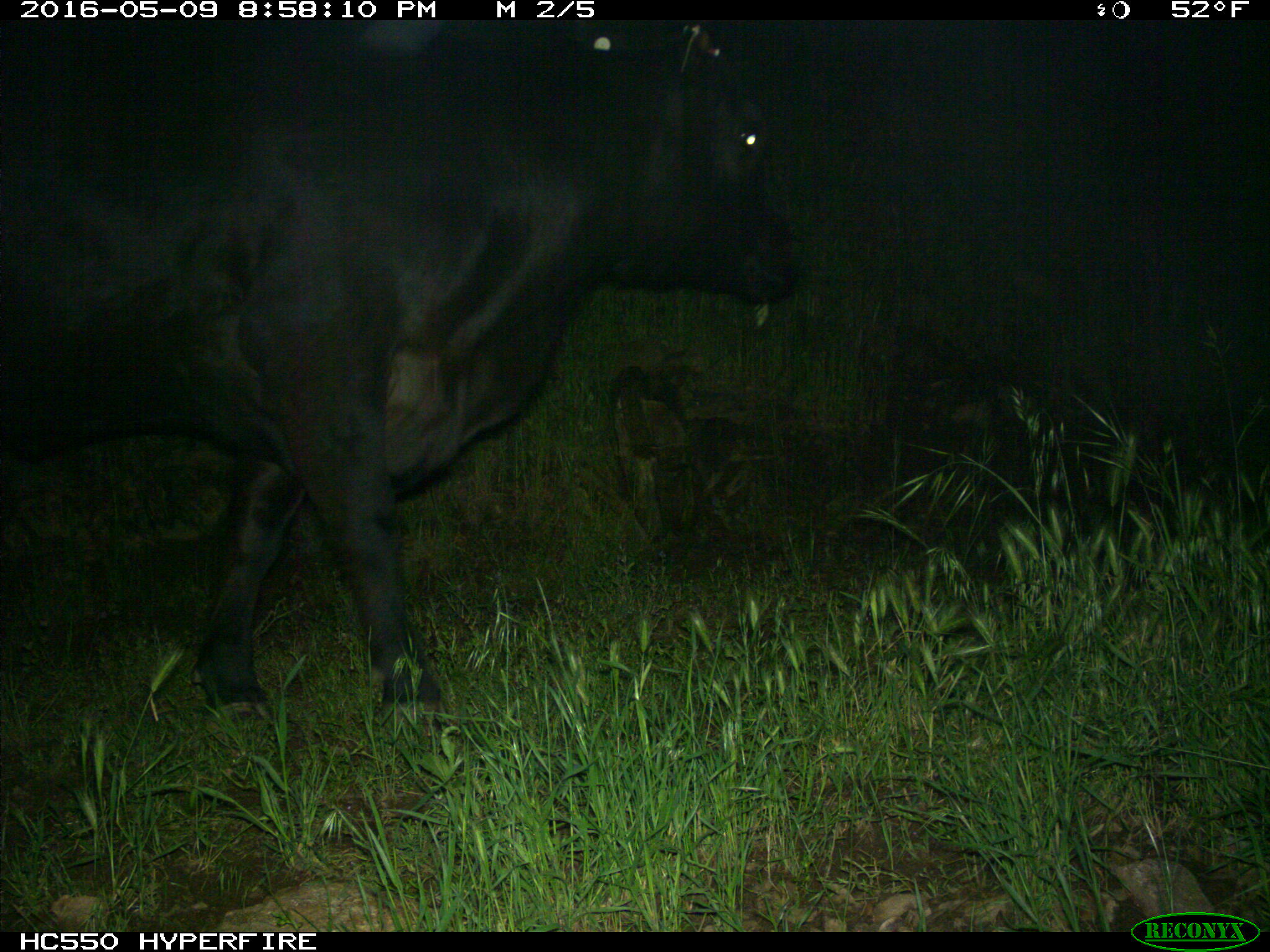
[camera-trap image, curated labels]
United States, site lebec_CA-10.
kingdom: Animalia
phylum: Chordata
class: Mammalia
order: Artiodactyla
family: Bovidae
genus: Bos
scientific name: Bos taurus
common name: domestic cow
Bos taurus (domestic cow).